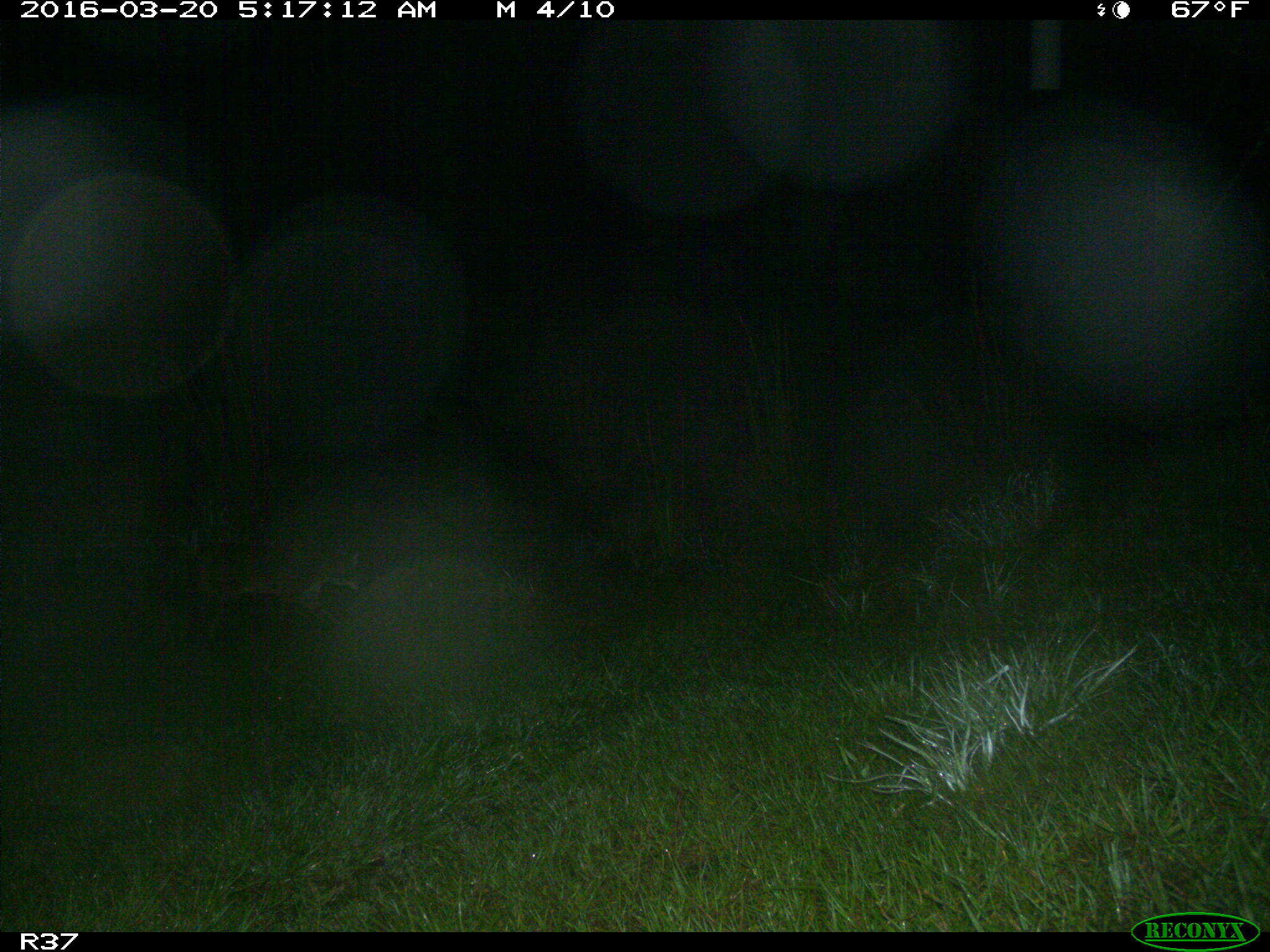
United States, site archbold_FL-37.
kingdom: Animalia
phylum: Chordata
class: Mammalia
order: Carnivora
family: Felidae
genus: Lynx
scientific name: Lynx rufus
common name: bobcat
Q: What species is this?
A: Lynx rufus (bobcat).